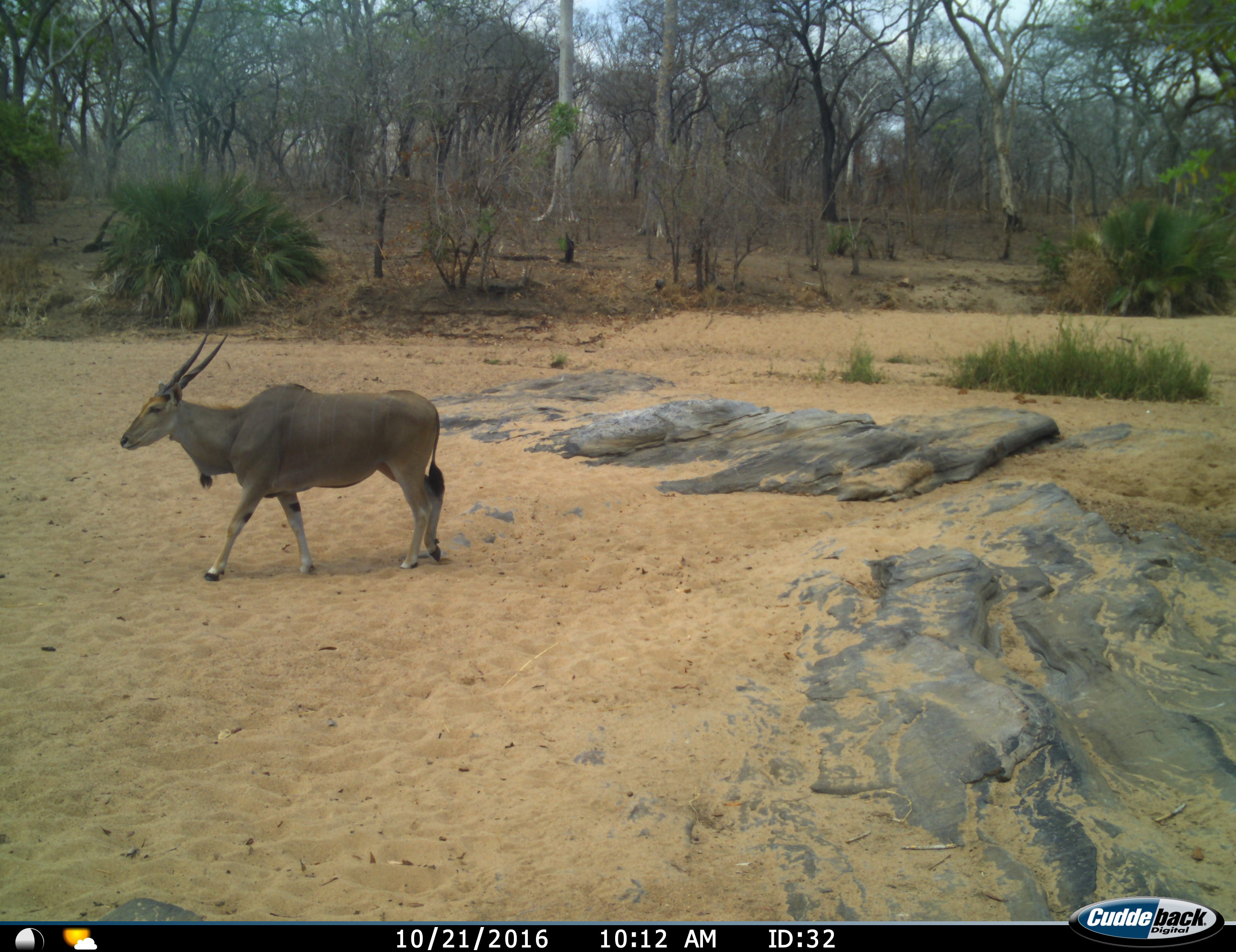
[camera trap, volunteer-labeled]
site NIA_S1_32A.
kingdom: Animalia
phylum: Chordata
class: Mammalia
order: Artiodactyla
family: Bovidae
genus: Tragelaphus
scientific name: Tragelaphus oryx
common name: eland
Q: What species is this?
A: Eland (Tragelaphus oryx).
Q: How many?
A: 1.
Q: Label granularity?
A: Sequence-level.